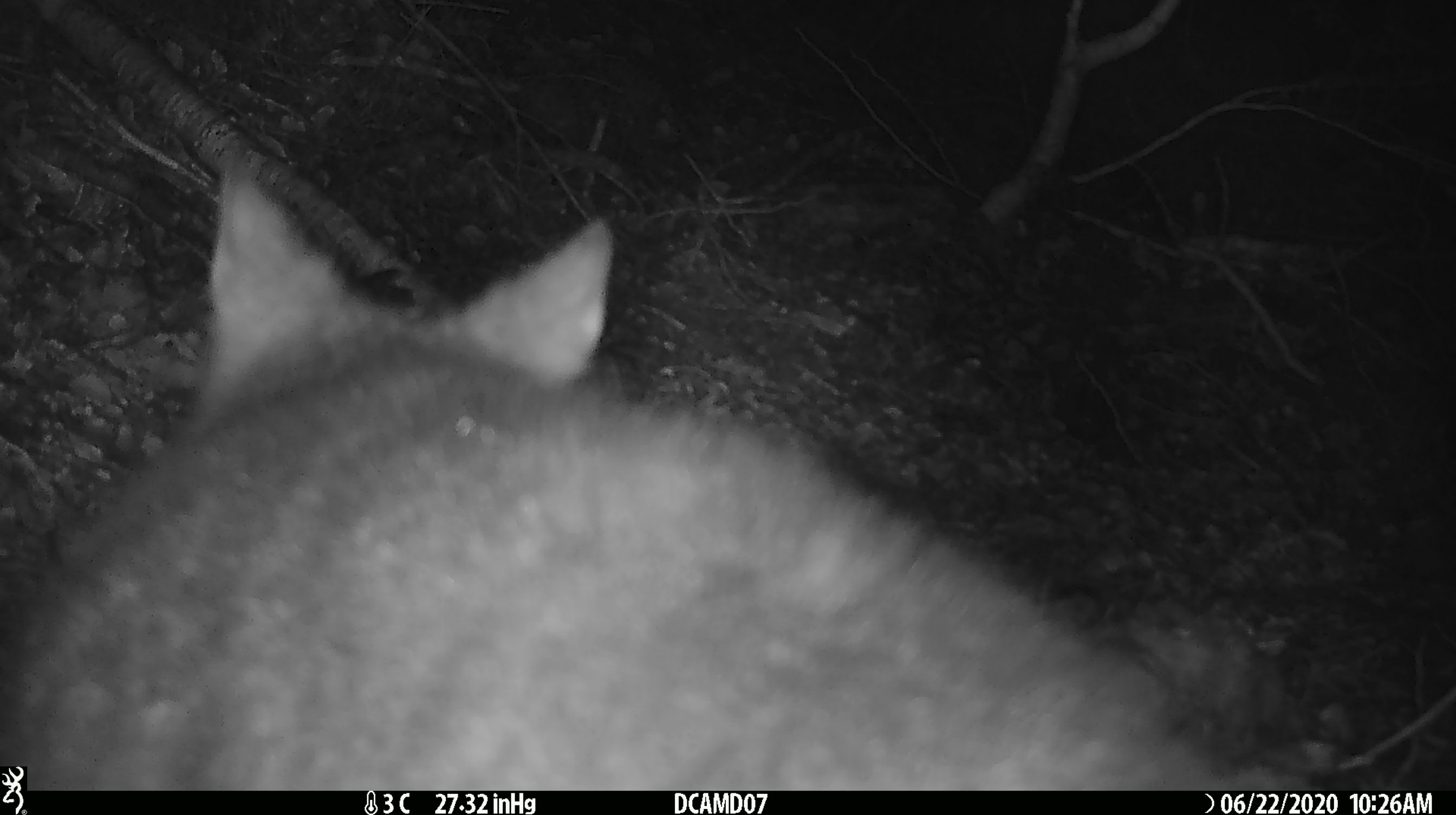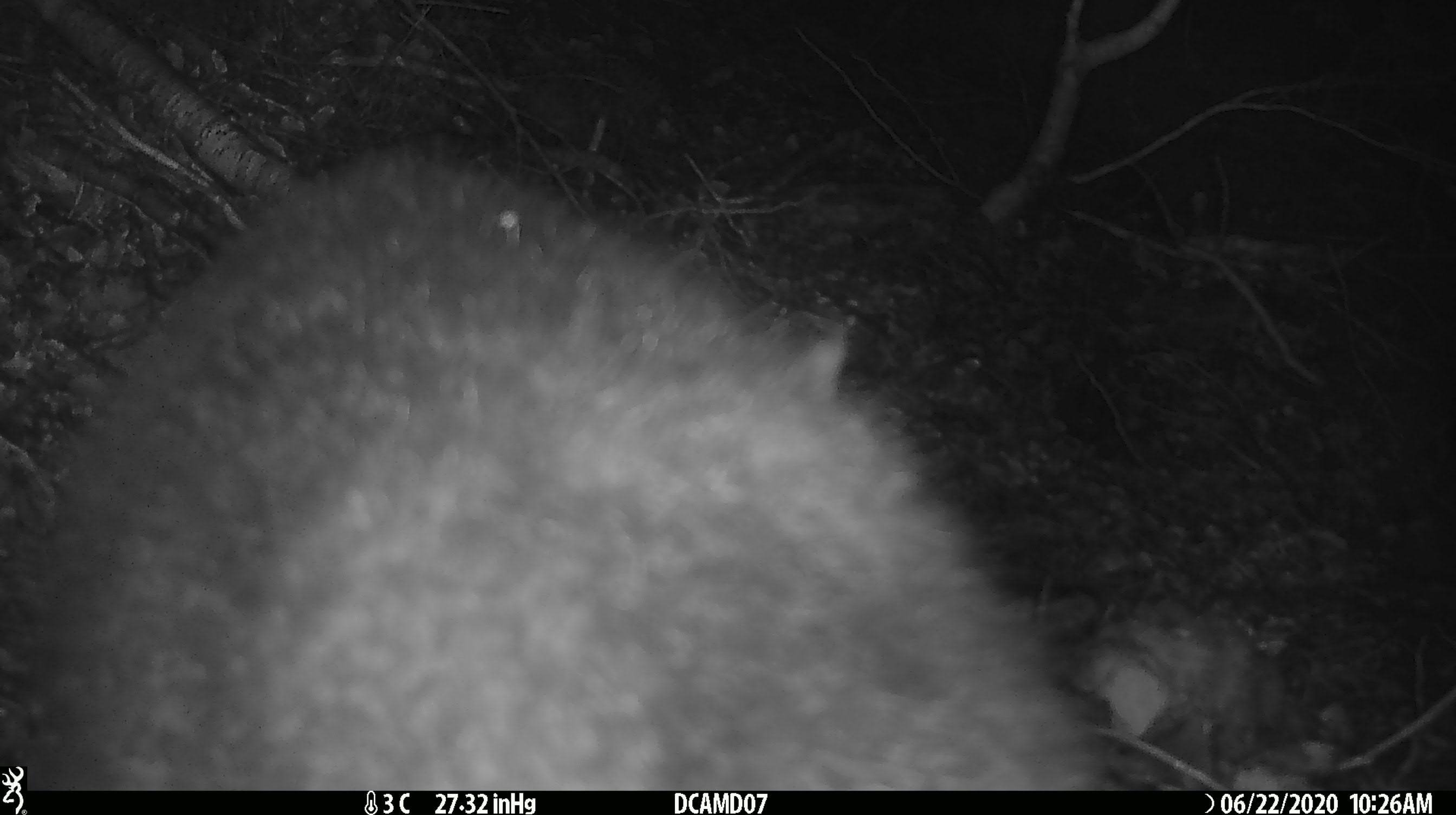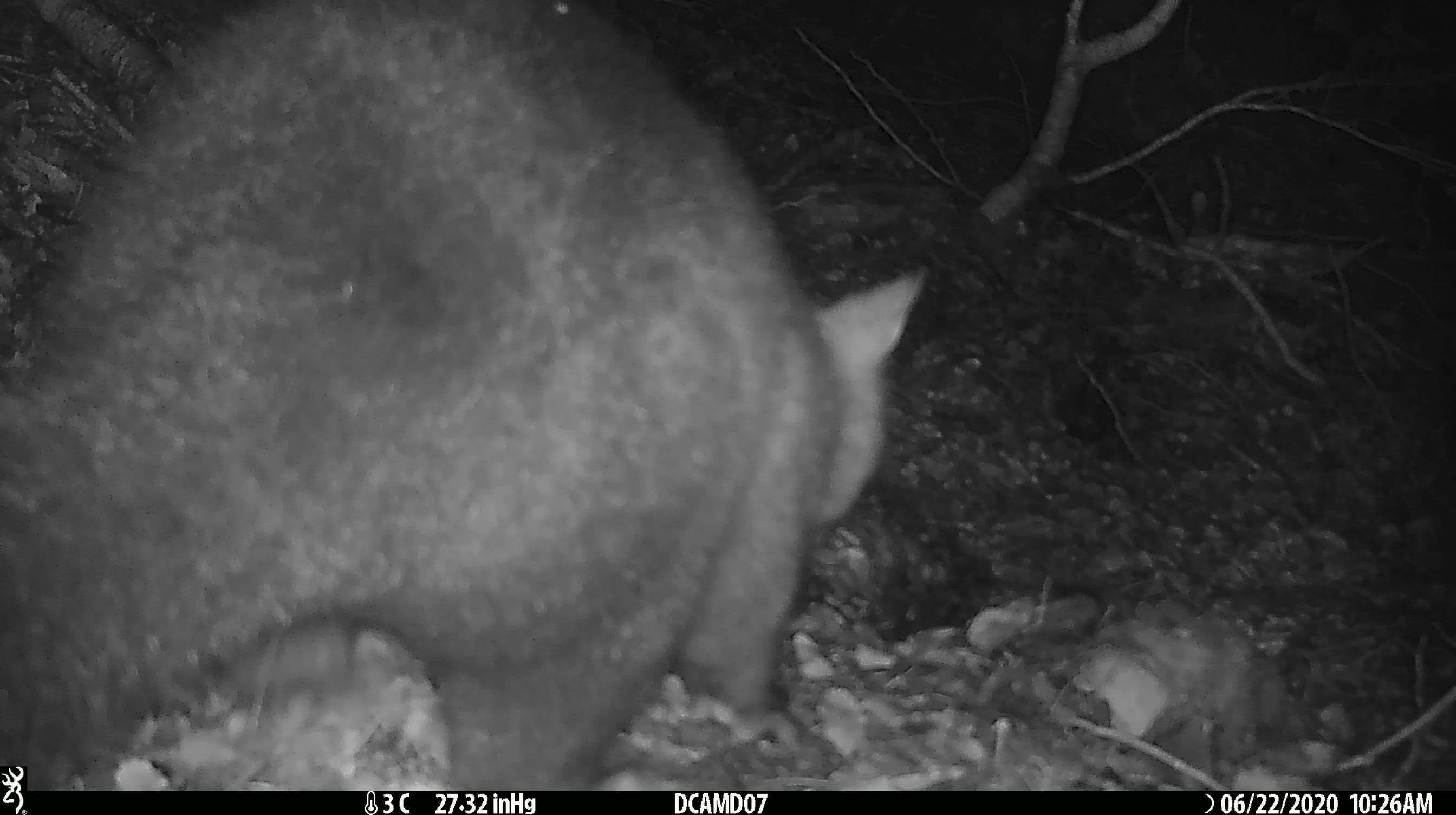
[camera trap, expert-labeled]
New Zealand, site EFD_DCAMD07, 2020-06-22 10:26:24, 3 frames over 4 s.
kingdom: Animalia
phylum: Chordata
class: Mammalia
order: Diprotodontia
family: Phalangeridae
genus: Trichosurus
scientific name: Trichosurus vulpecula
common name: common brushtail possum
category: possum